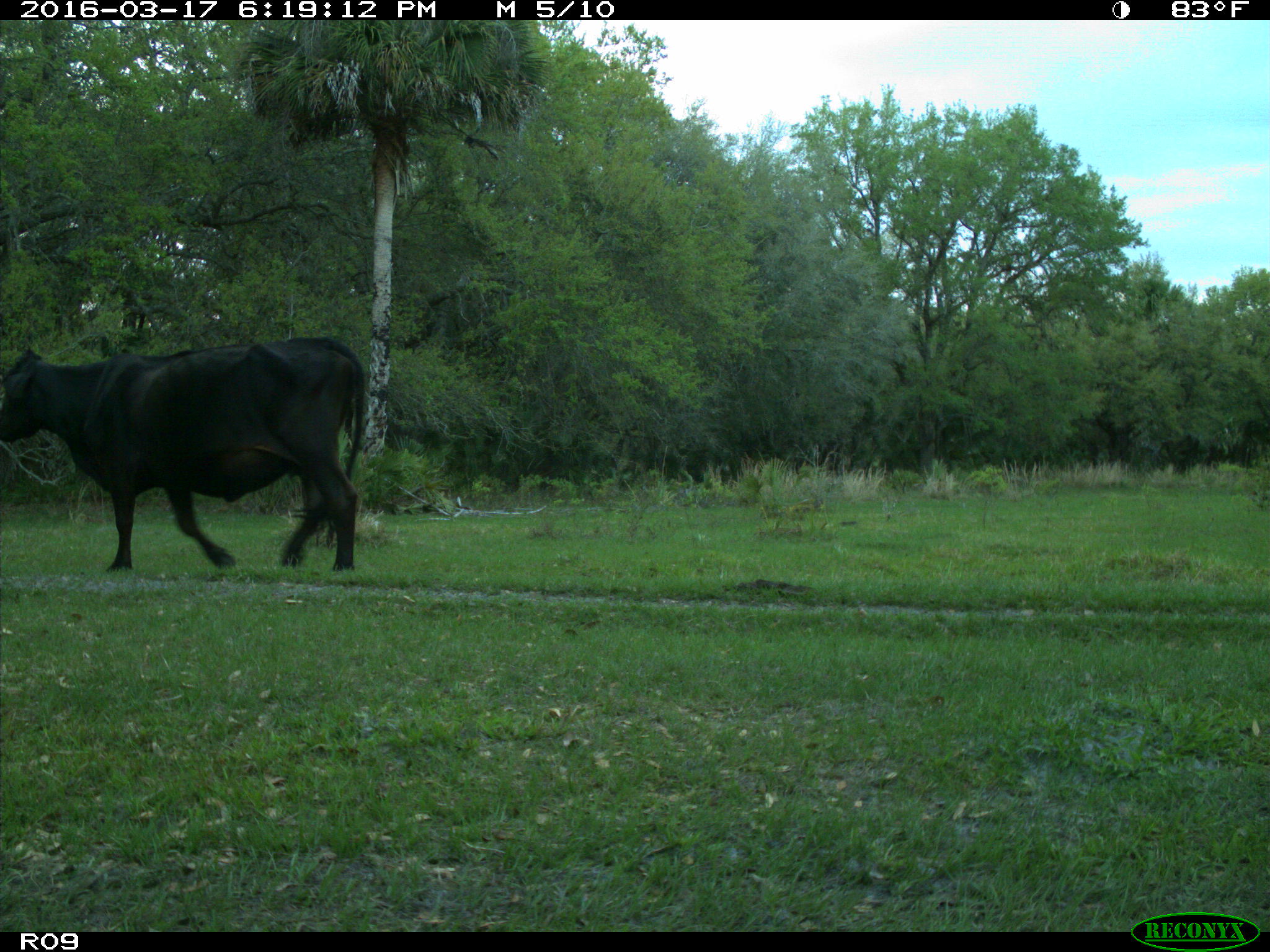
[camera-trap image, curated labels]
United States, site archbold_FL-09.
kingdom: Animalia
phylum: Chordata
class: Mammalia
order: Artiodactyla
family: Bovidae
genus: Bos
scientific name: Bos taurus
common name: domestic cow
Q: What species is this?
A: Bos taurus (domestic cow).